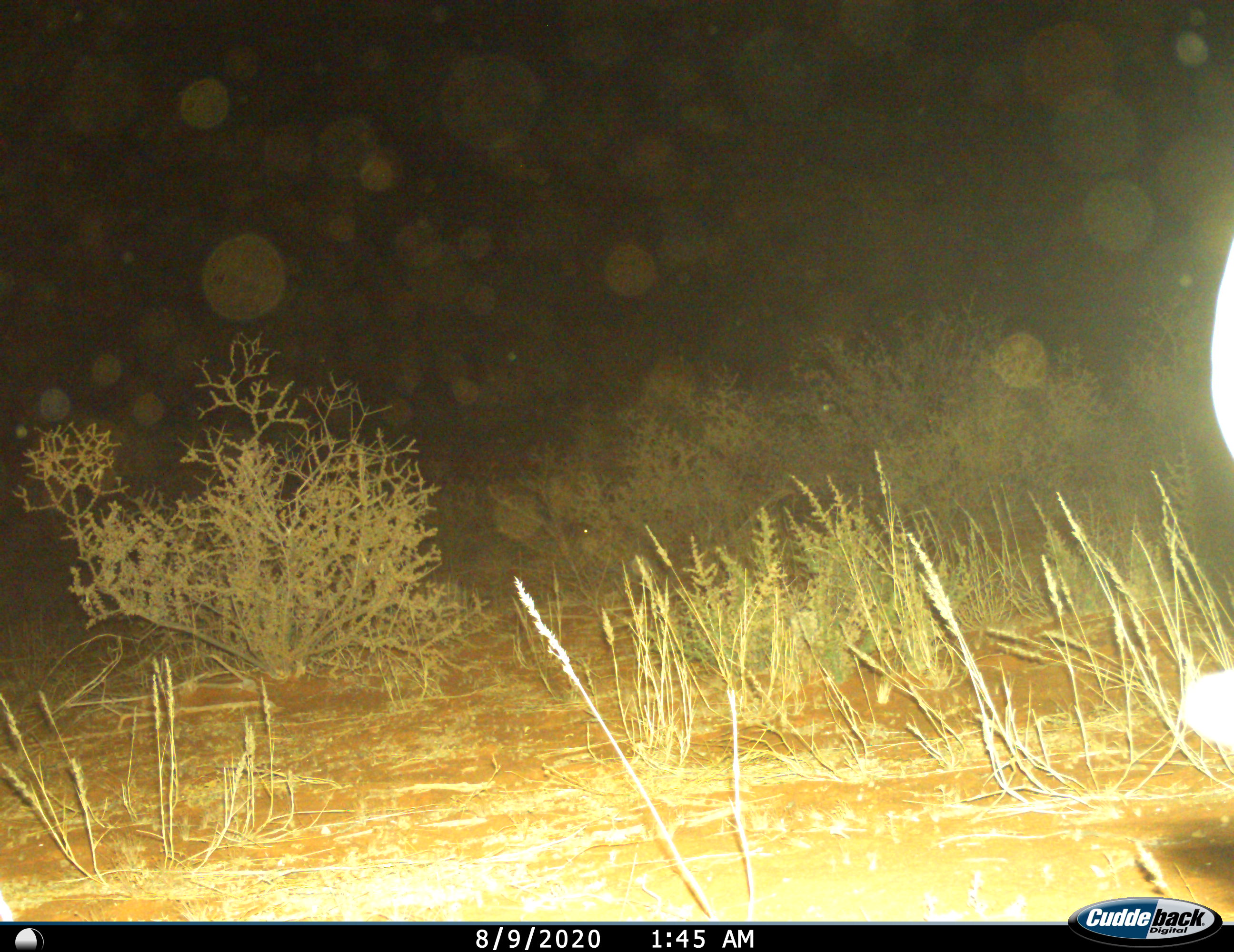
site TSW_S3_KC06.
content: unidentified animal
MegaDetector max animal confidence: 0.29